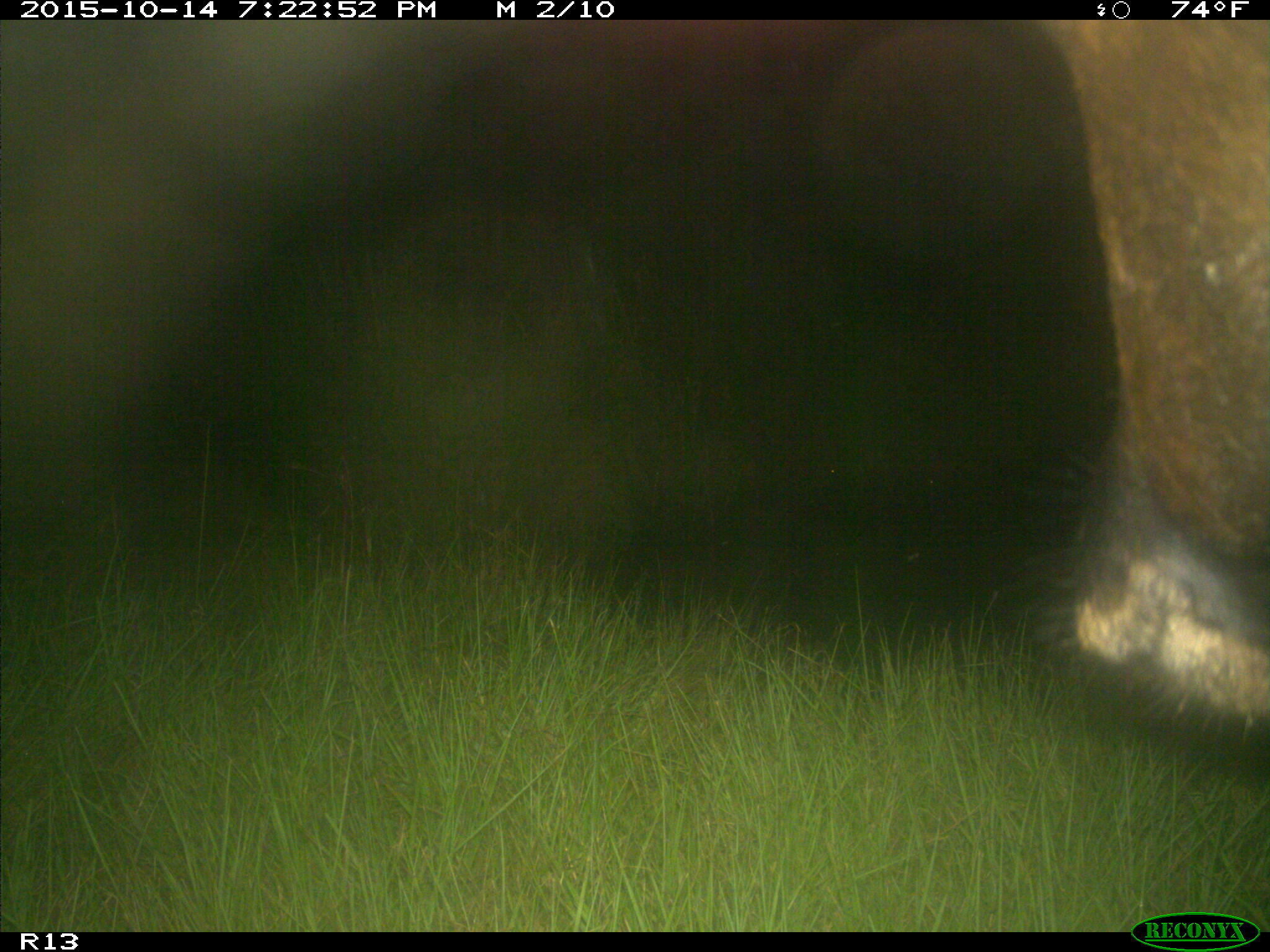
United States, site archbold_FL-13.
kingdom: Animalia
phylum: Chordata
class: Mammalia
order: Artiodactyla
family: Bovidae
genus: Bos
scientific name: Bos taurus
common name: domestic cow